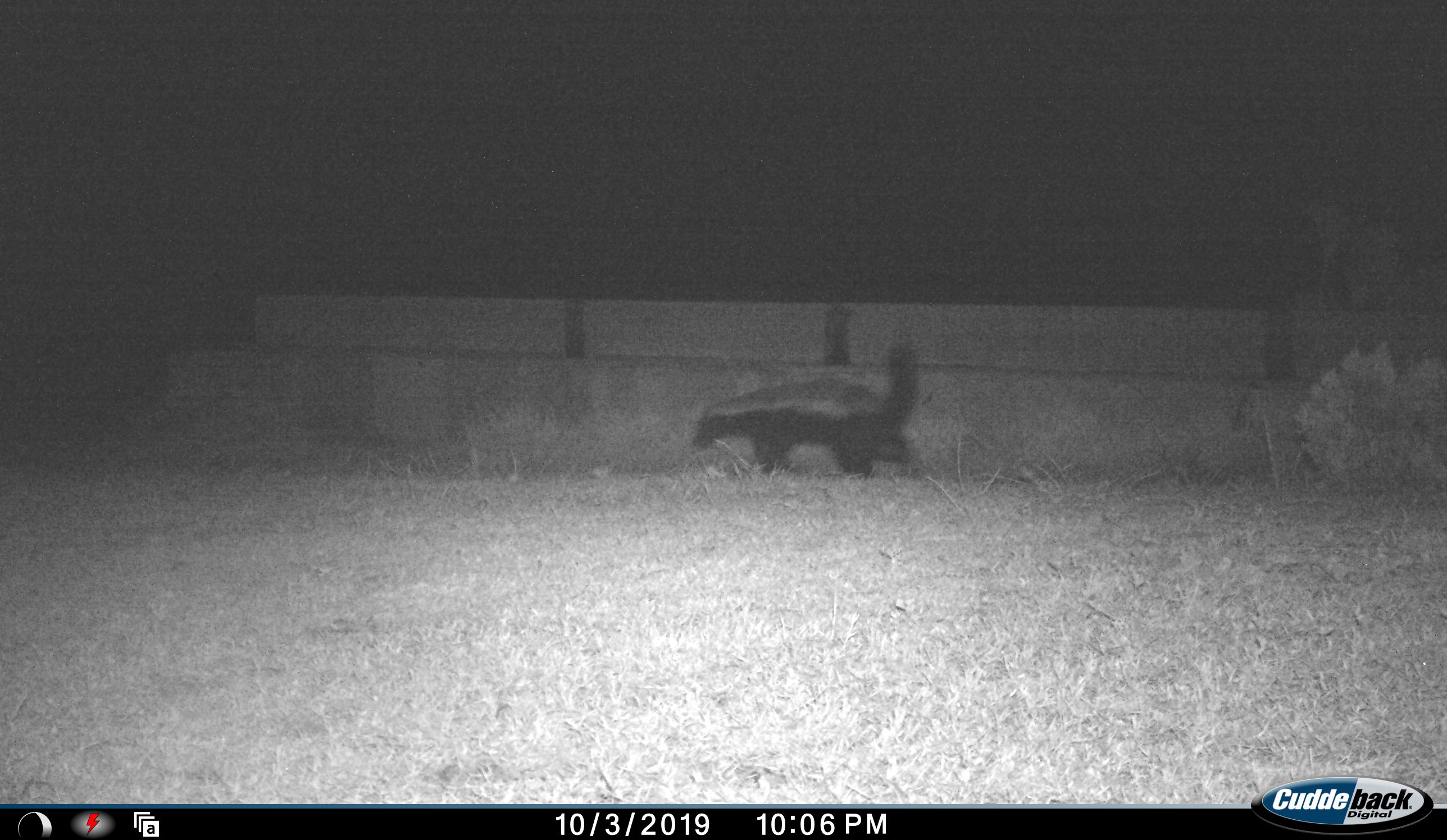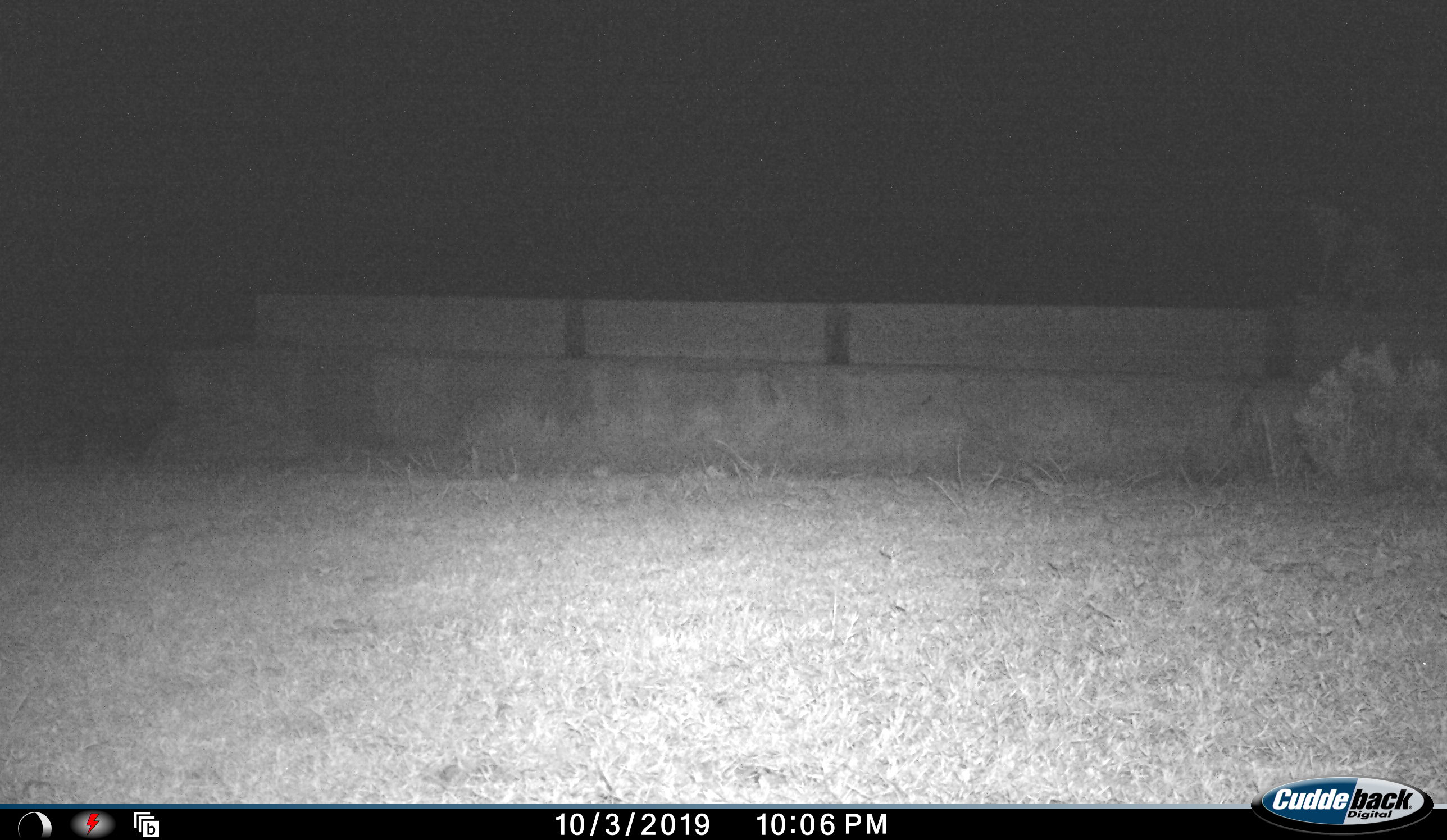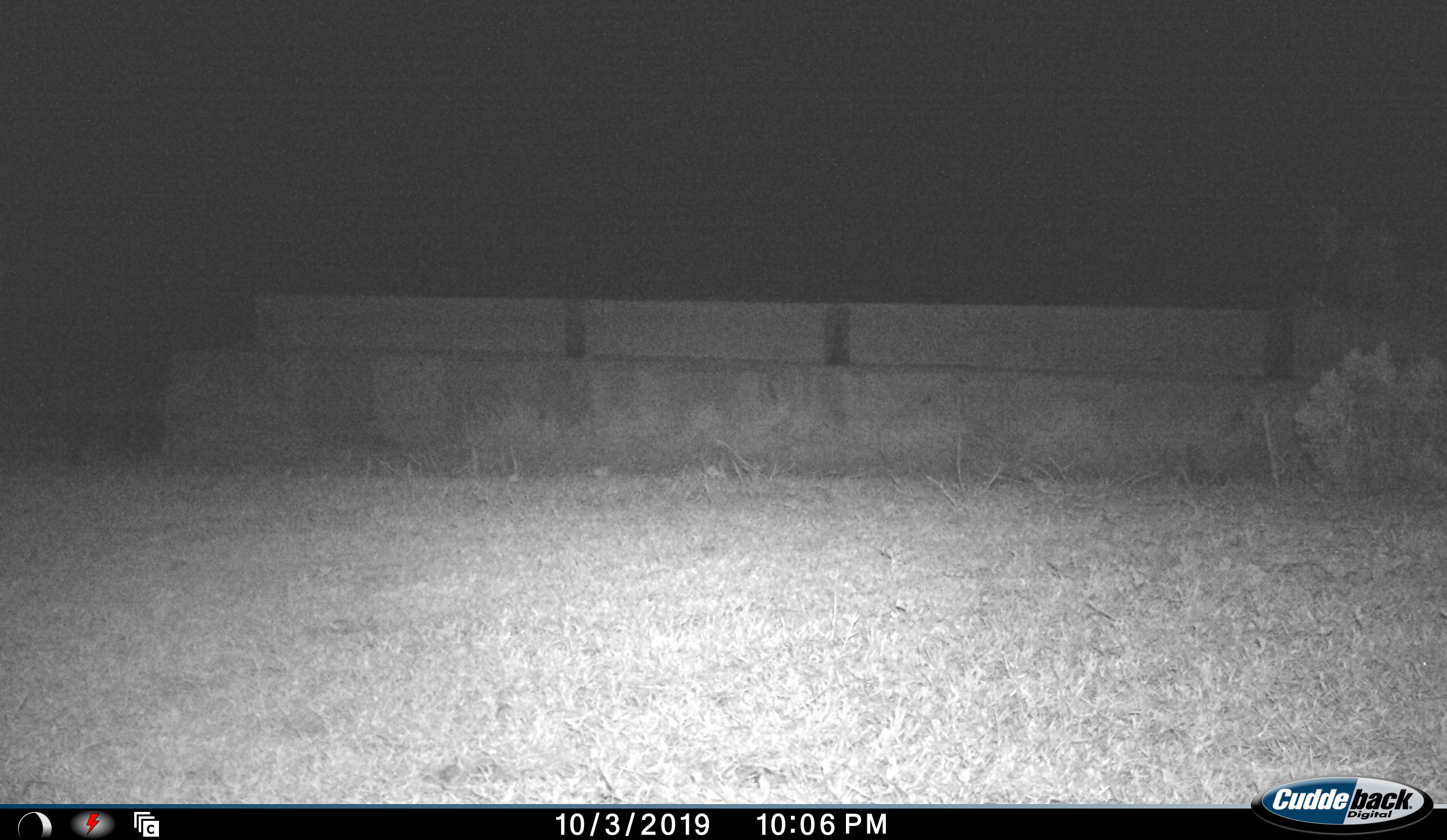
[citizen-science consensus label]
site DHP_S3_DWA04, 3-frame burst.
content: unidentified animal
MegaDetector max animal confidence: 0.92